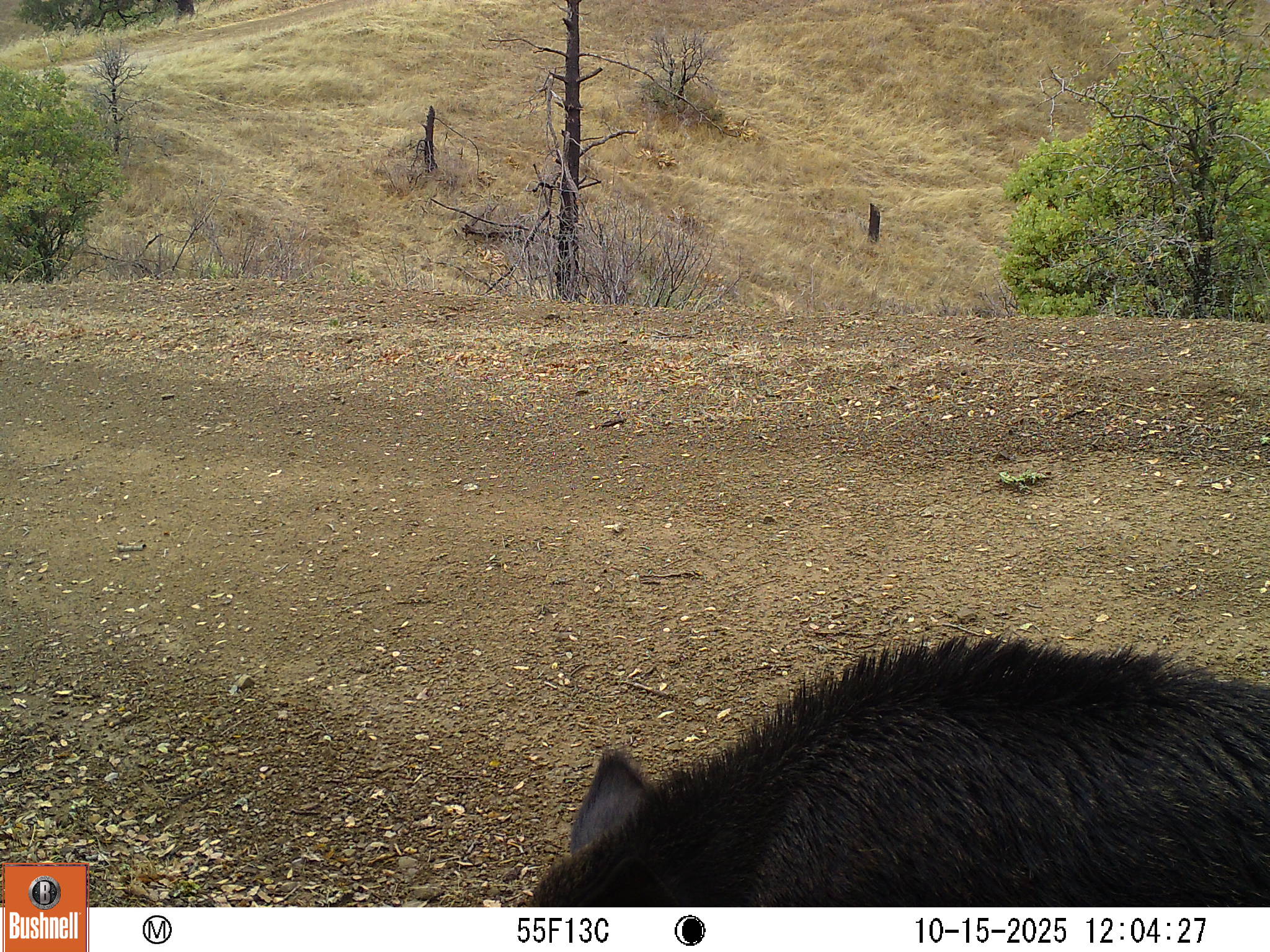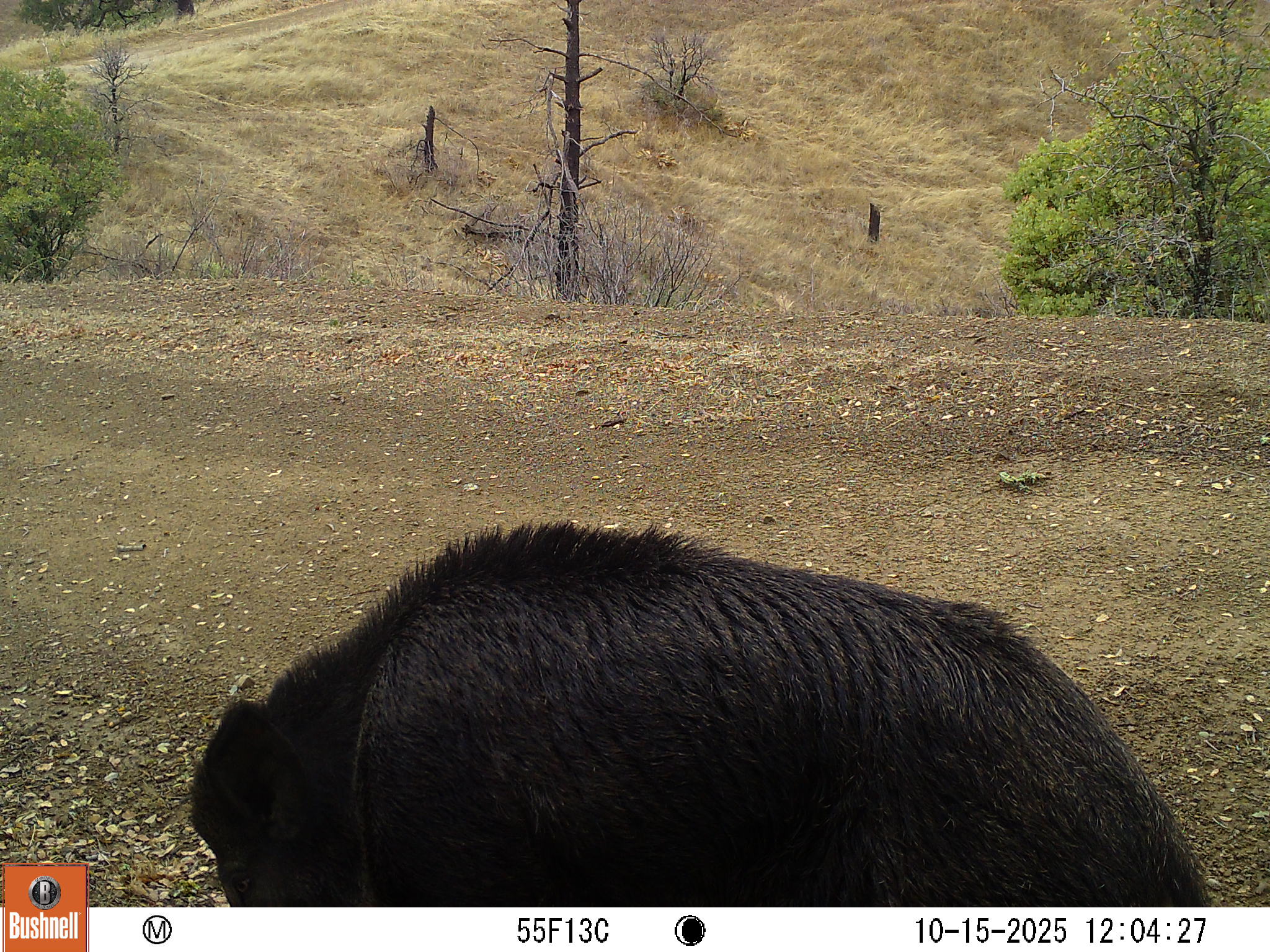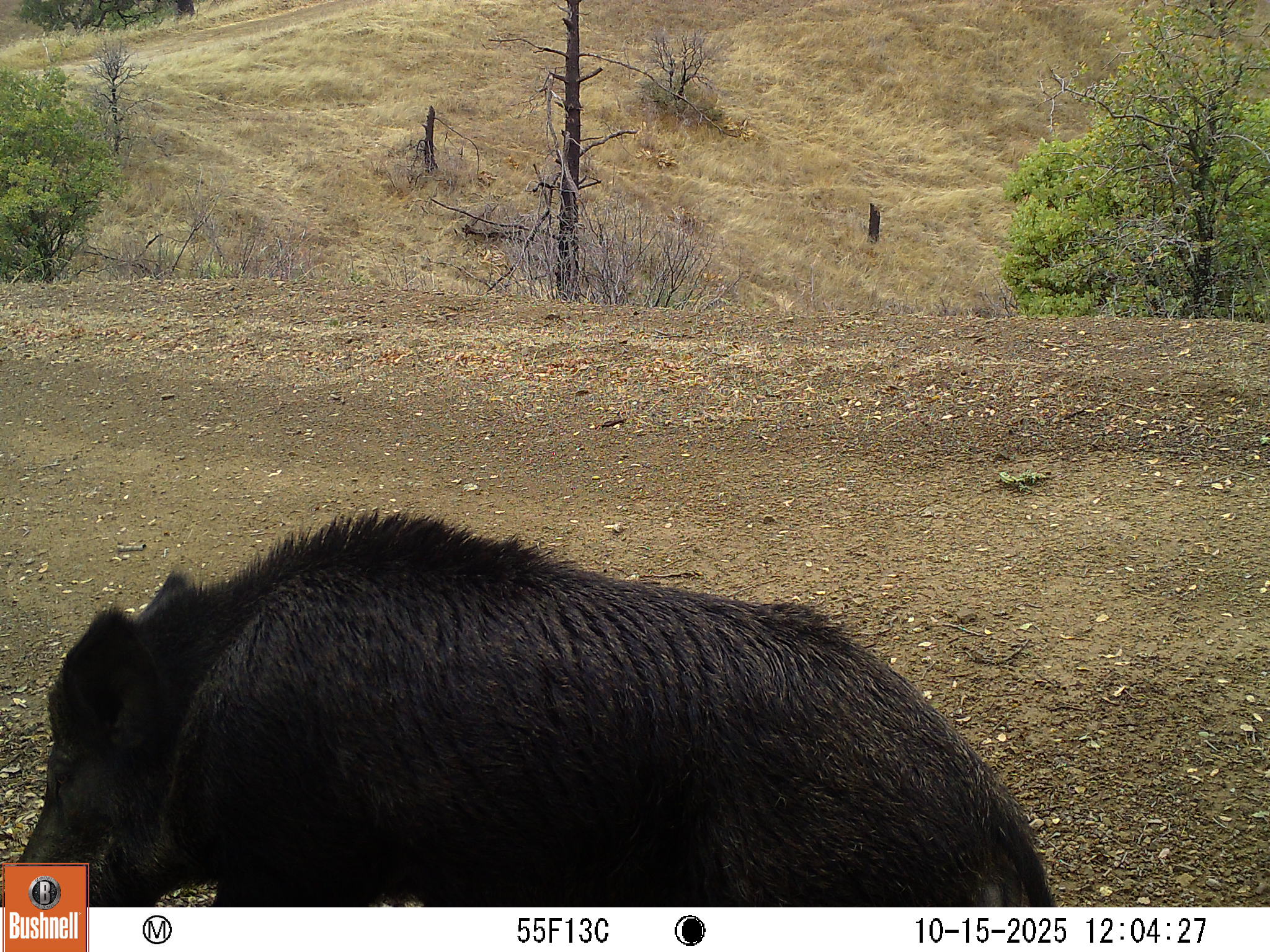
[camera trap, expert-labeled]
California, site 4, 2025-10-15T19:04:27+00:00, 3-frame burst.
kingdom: Animalia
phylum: Chordata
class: Mammalia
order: Artiodactyla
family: Suidae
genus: Sus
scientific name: Sus scrofa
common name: wild boar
Wild boar (Sus scrofa).